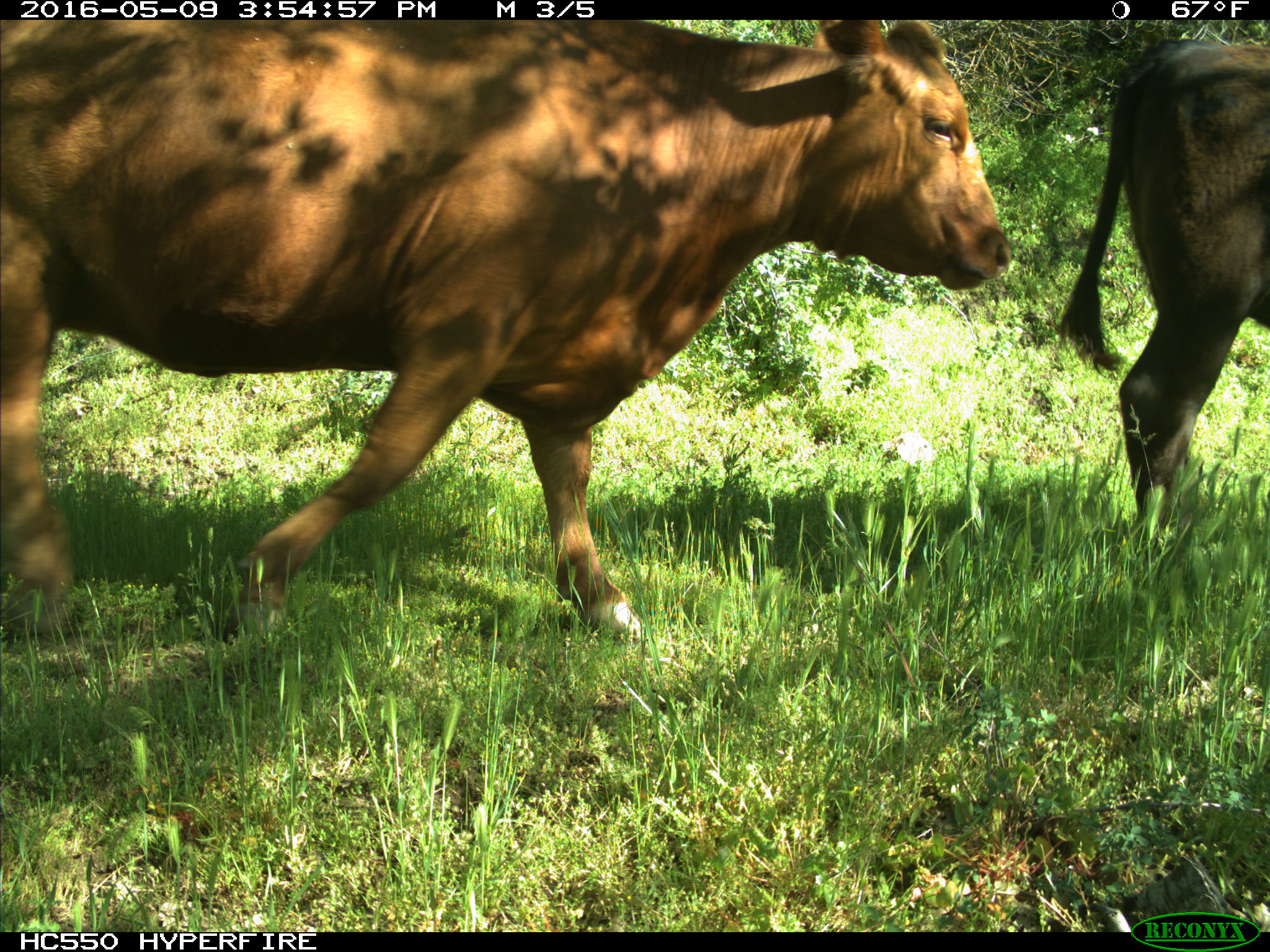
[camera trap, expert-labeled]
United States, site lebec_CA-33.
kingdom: Animalia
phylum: Chordata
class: Mammalia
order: Artiodactyla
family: Bovidae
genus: Bos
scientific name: Bos taurus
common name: domestic cow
Bos taurus (domestic cow).